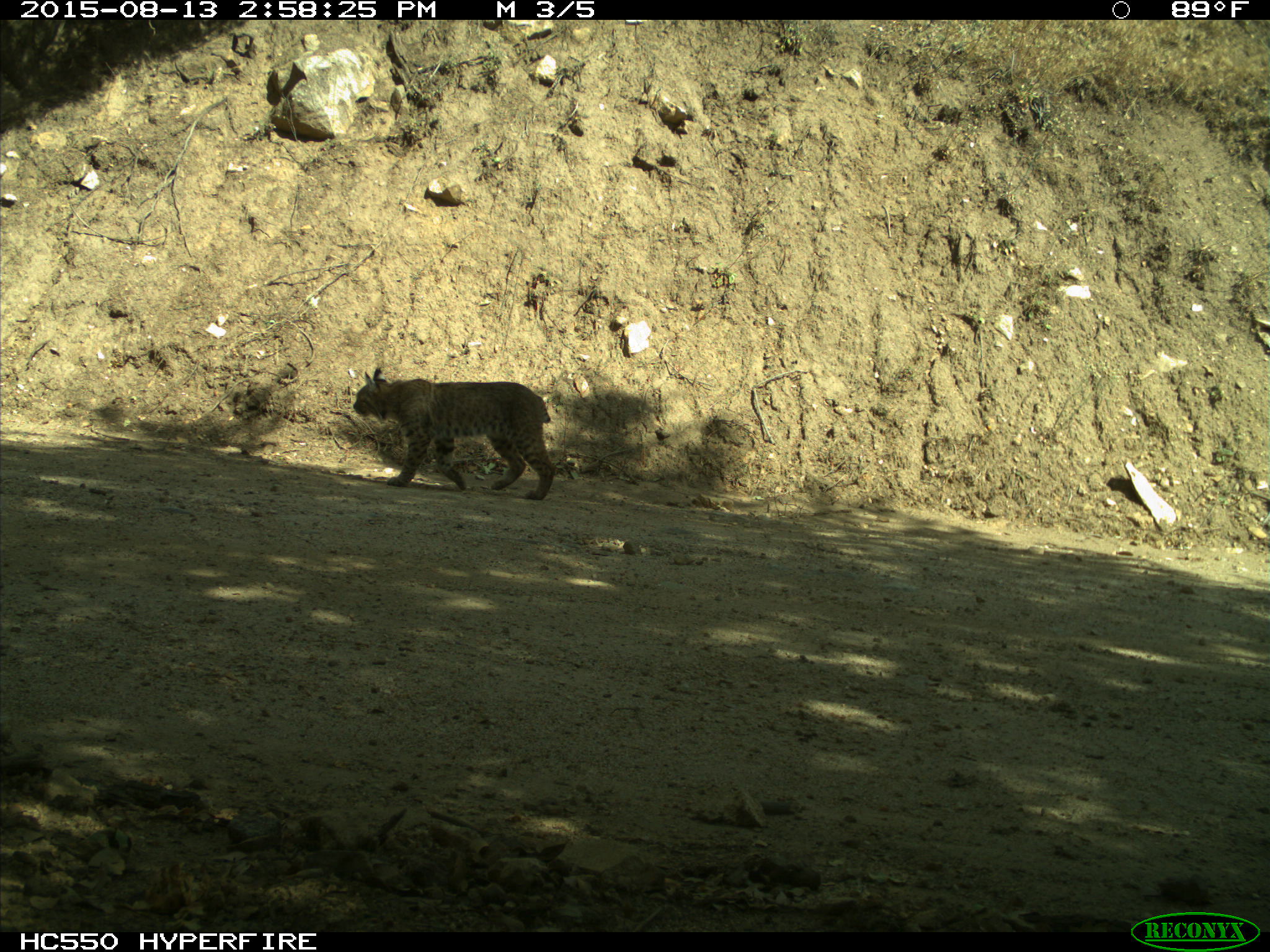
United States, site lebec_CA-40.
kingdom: Animalia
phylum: Chordata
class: Mammalia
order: Carnivora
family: Felidae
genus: Lynx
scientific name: Lynx rufus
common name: bobcat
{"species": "Lynx rufus (bobcat)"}